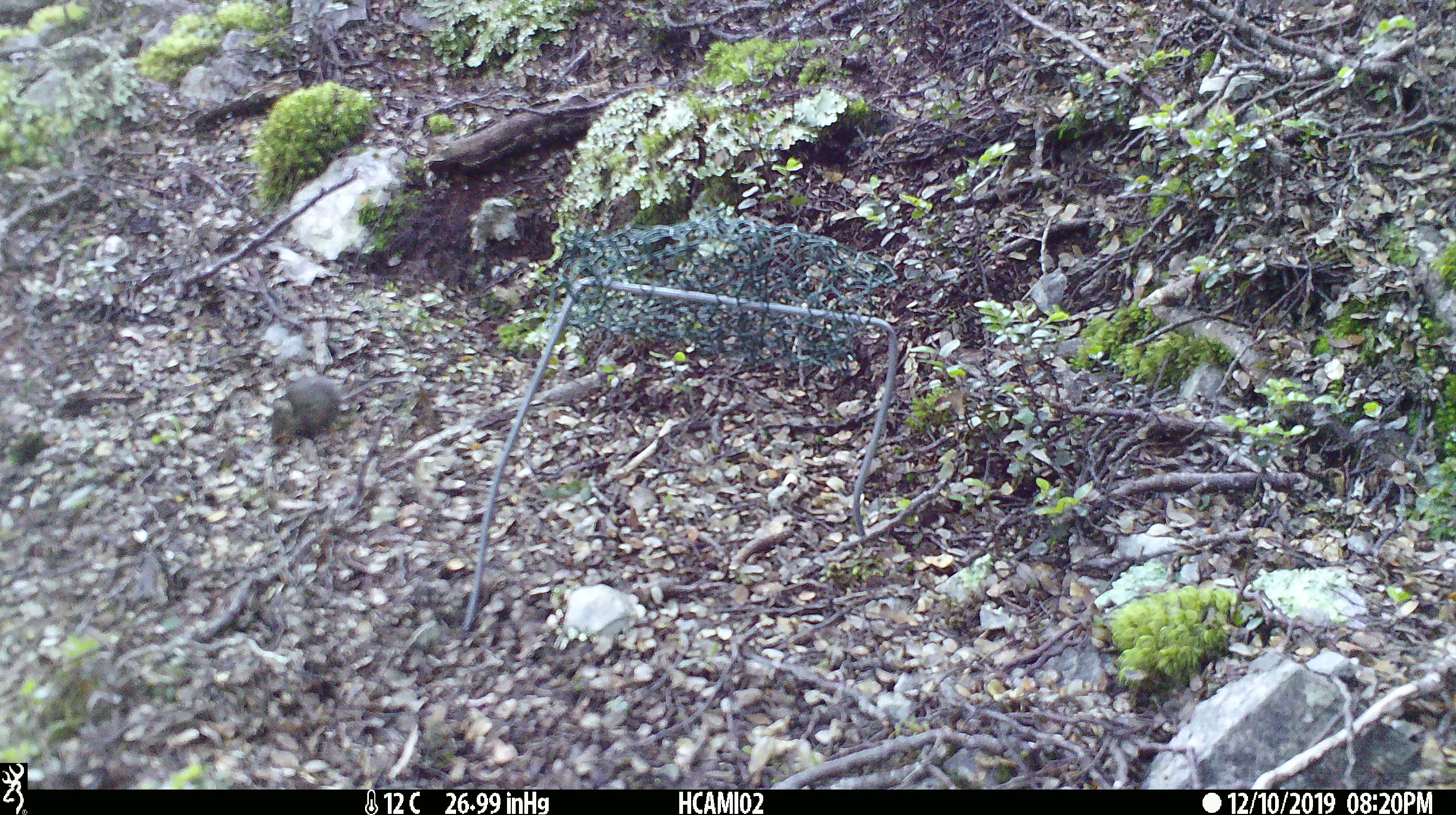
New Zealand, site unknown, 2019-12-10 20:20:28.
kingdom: Animalia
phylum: Chordata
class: Mammalia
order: Rodentia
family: Muridae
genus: Mus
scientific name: Mus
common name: mouse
Mouse (Mus).